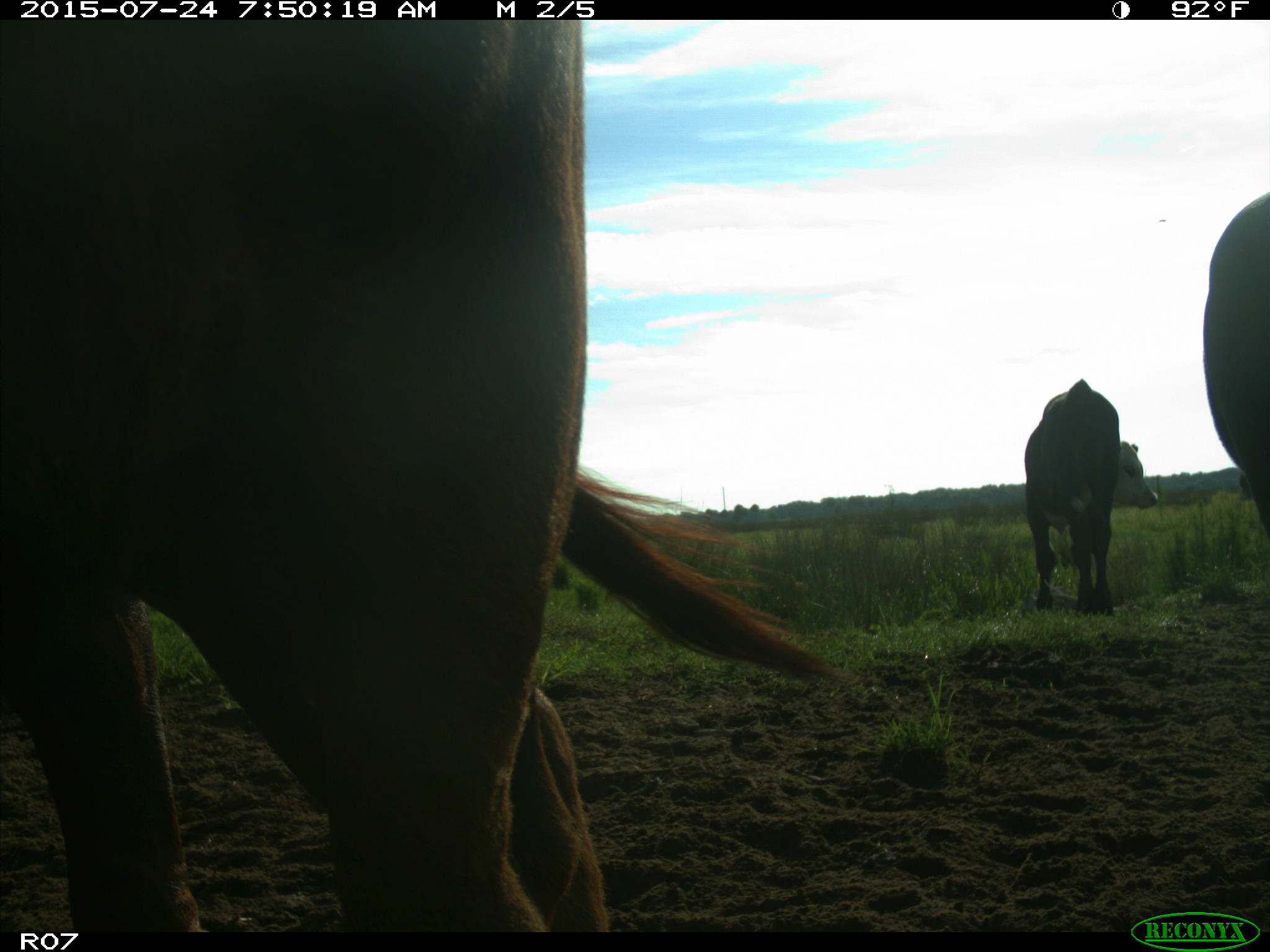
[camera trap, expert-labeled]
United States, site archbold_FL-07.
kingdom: Animalia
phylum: Chordata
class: Mammalia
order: Artiodactyla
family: Bovidae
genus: Bos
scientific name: Bos taurus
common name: domestic cow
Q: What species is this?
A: Bos taurus (domestic cow).